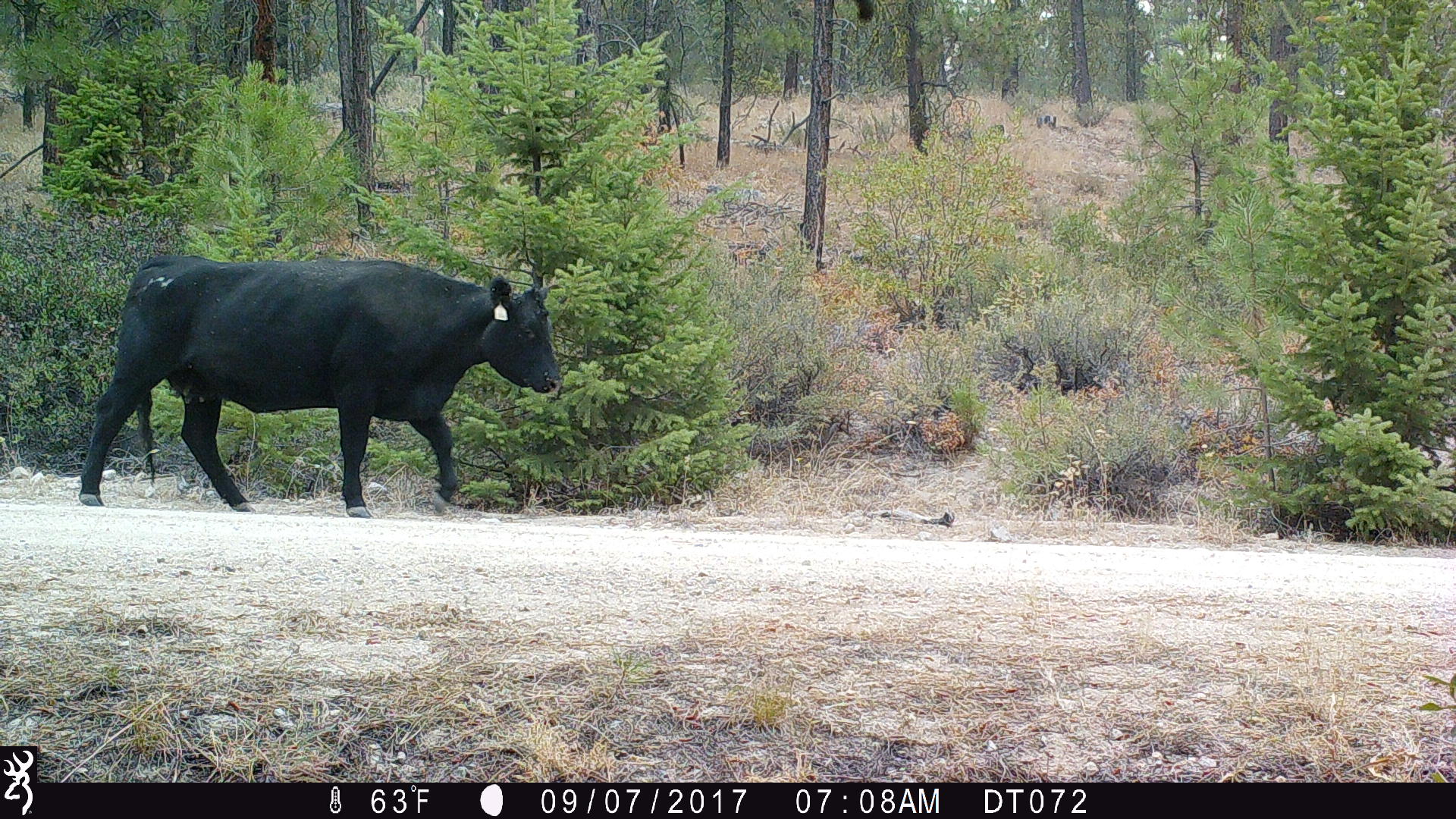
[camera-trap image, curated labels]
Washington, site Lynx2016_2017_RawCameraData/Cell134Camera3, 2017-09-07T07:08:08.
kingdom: Animalia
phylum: Chordata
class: Mammalia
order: Artiodactyla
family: Bovidae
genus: Bos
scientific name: Bos taurus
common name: domestic cattle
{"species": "domestic cattle (Bos taurus)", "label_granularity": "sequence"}